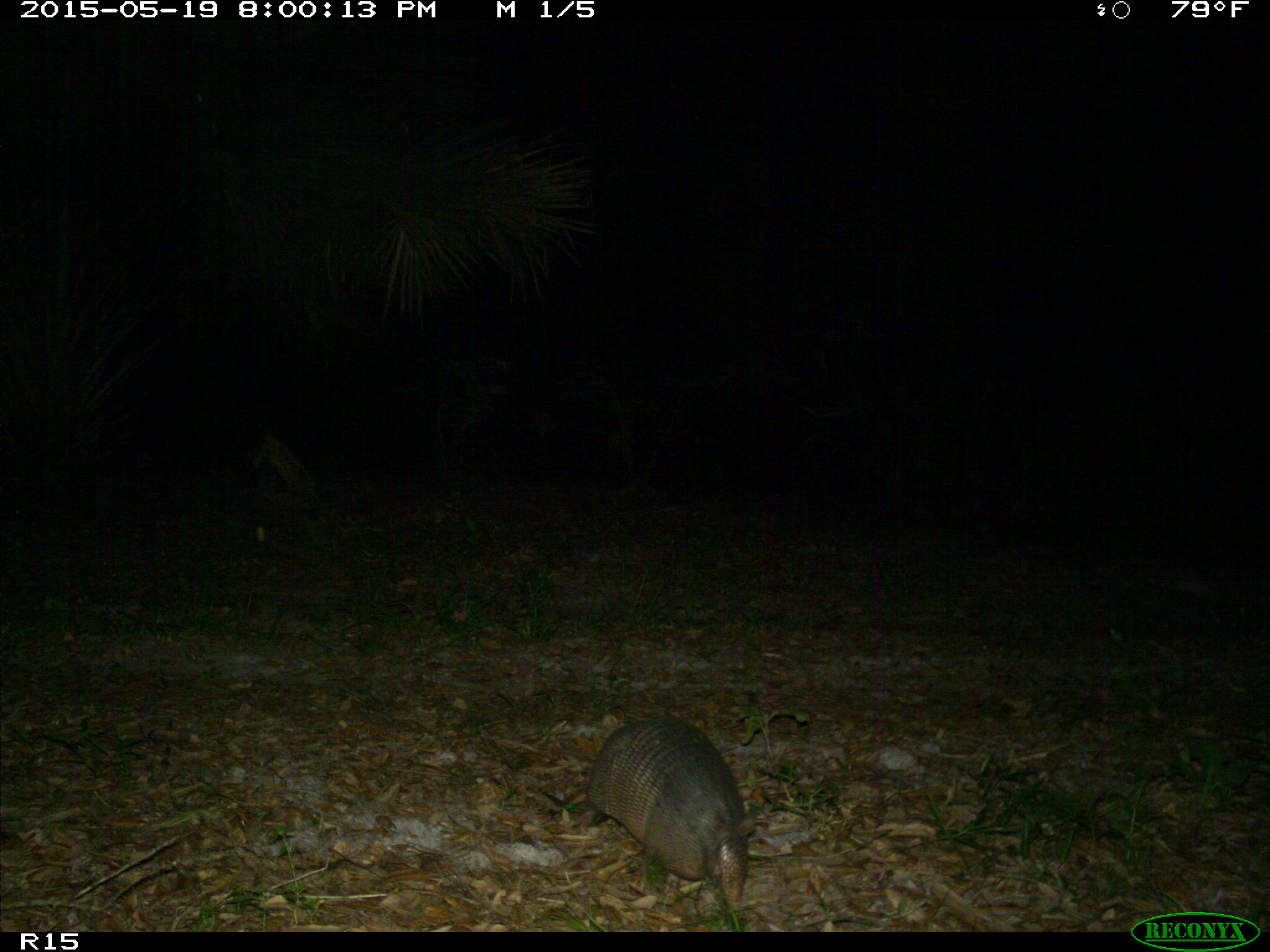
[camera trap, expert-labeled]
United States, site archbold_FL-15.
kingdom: Animalia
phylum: Chordata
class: Mammalia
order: Cingulata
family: Dasypodidae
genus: Dasypus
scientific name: Dasypus novemcinctus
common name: nine-banded armadillo